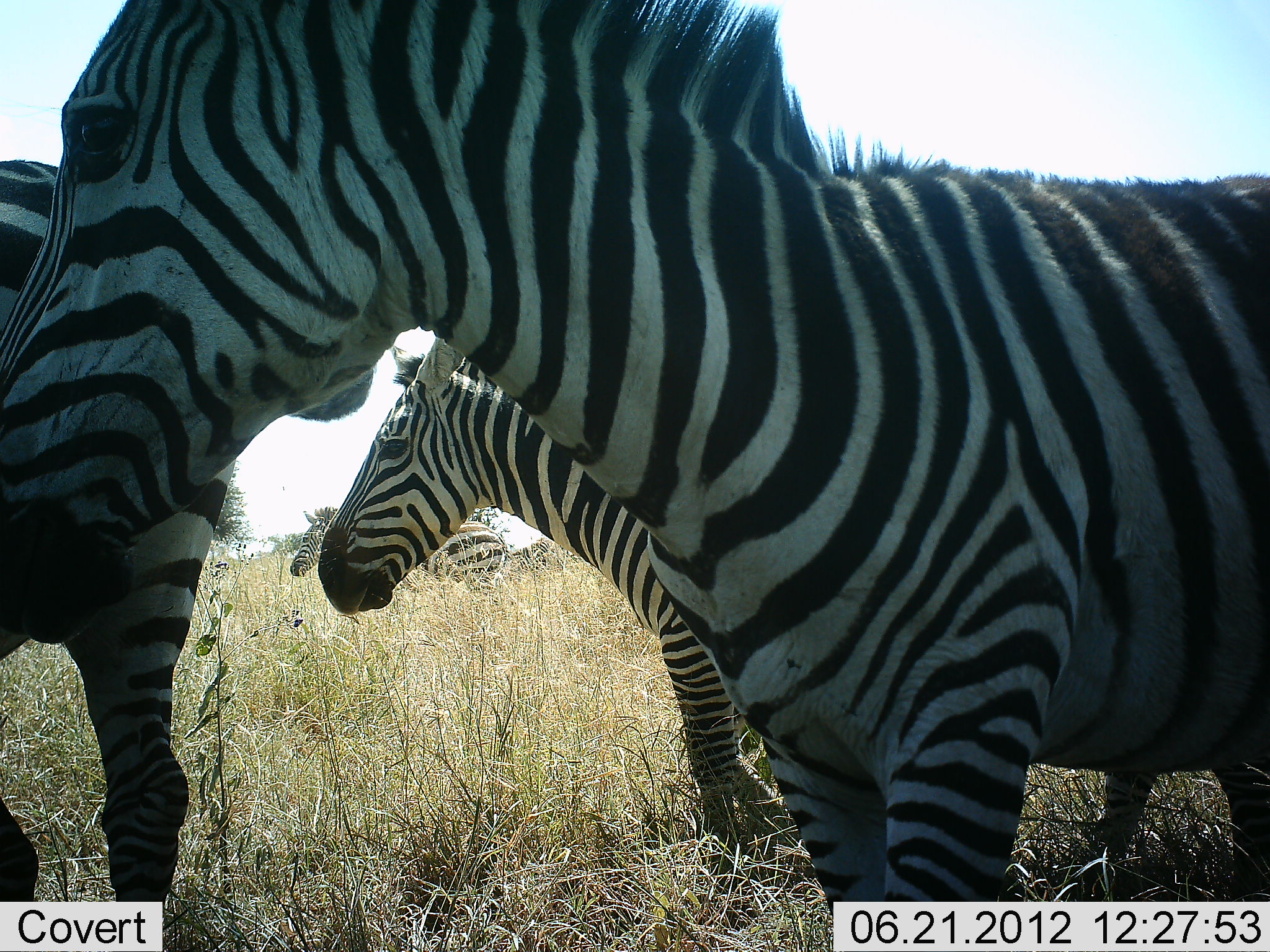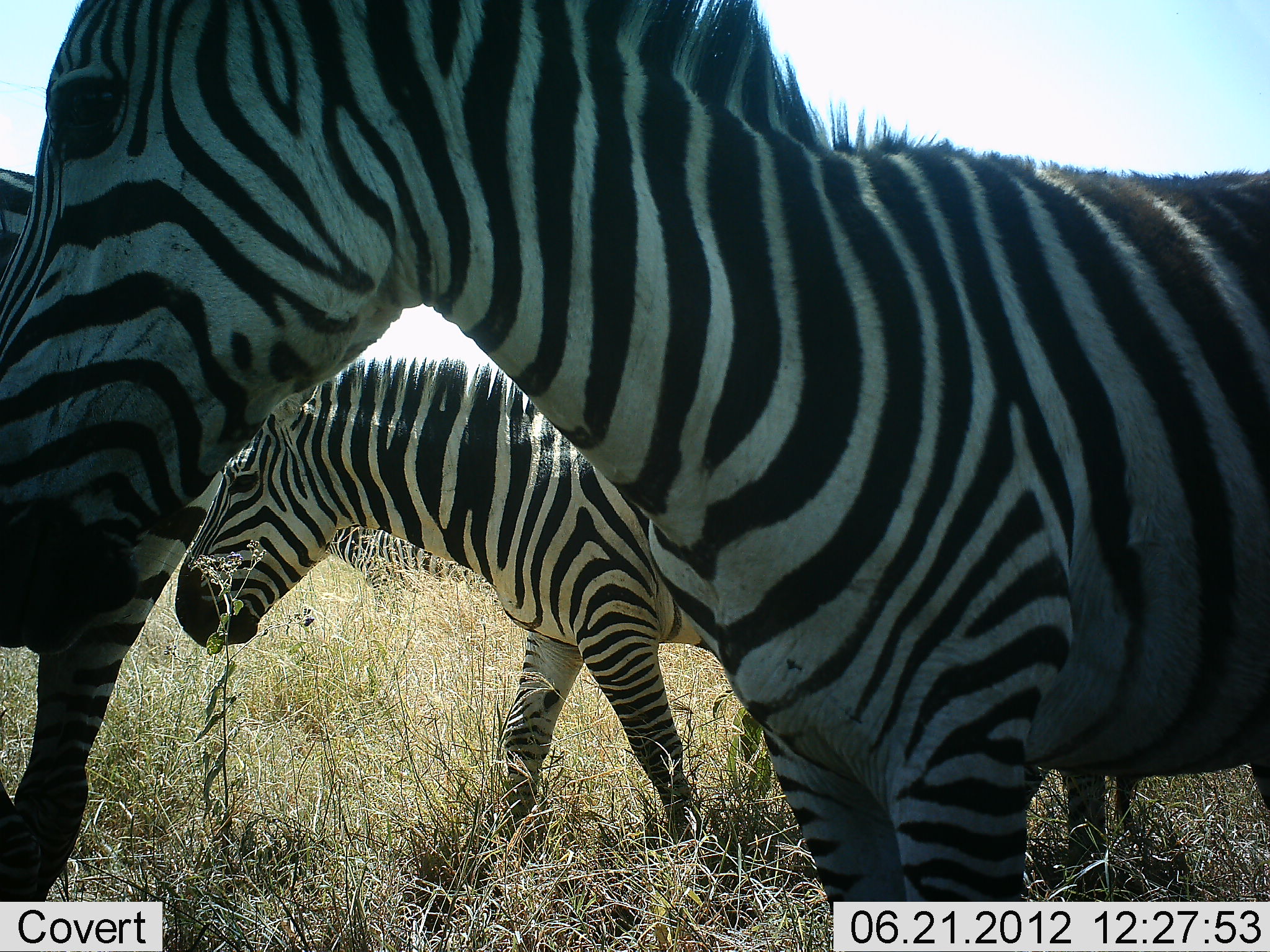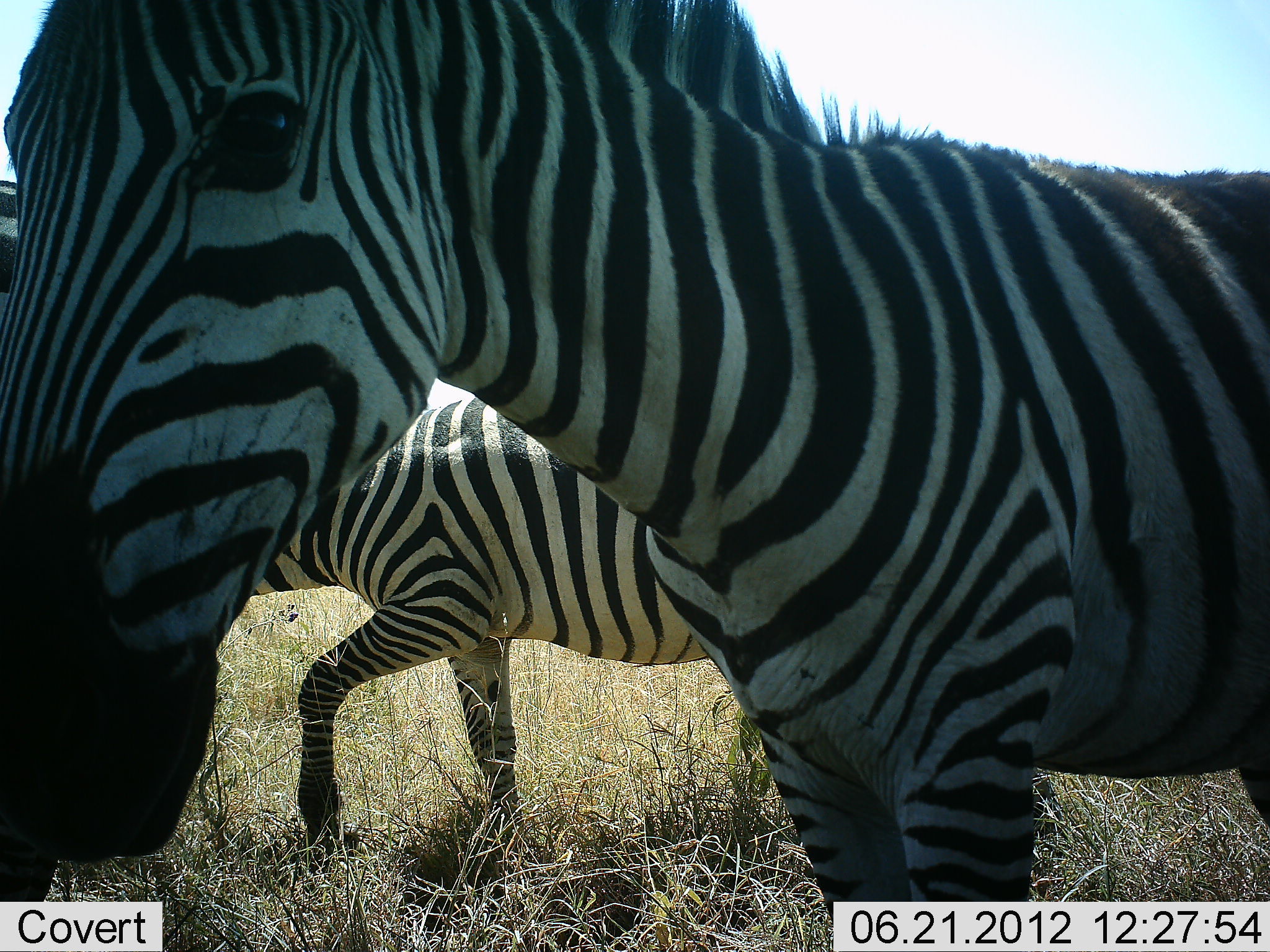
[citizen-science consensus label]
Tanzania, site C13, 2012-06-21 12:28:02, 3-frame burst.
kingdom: Animalia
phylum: Chordata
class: Mammalia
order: Perissodactyla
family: Equidae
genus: Equus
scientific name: Equus quagga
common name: plains zebra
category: zebra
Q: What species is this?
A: Zebra (plains zebra) (Equus quagga).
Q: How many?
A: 3.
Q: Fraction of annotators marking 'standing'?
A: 60%.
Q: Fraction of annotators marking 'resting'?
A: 0%.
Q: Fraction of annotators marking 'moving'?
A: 80%.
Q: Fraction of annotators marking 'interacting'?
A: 0%.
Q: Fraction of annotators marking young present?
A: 0%.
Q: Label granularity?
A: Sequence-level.